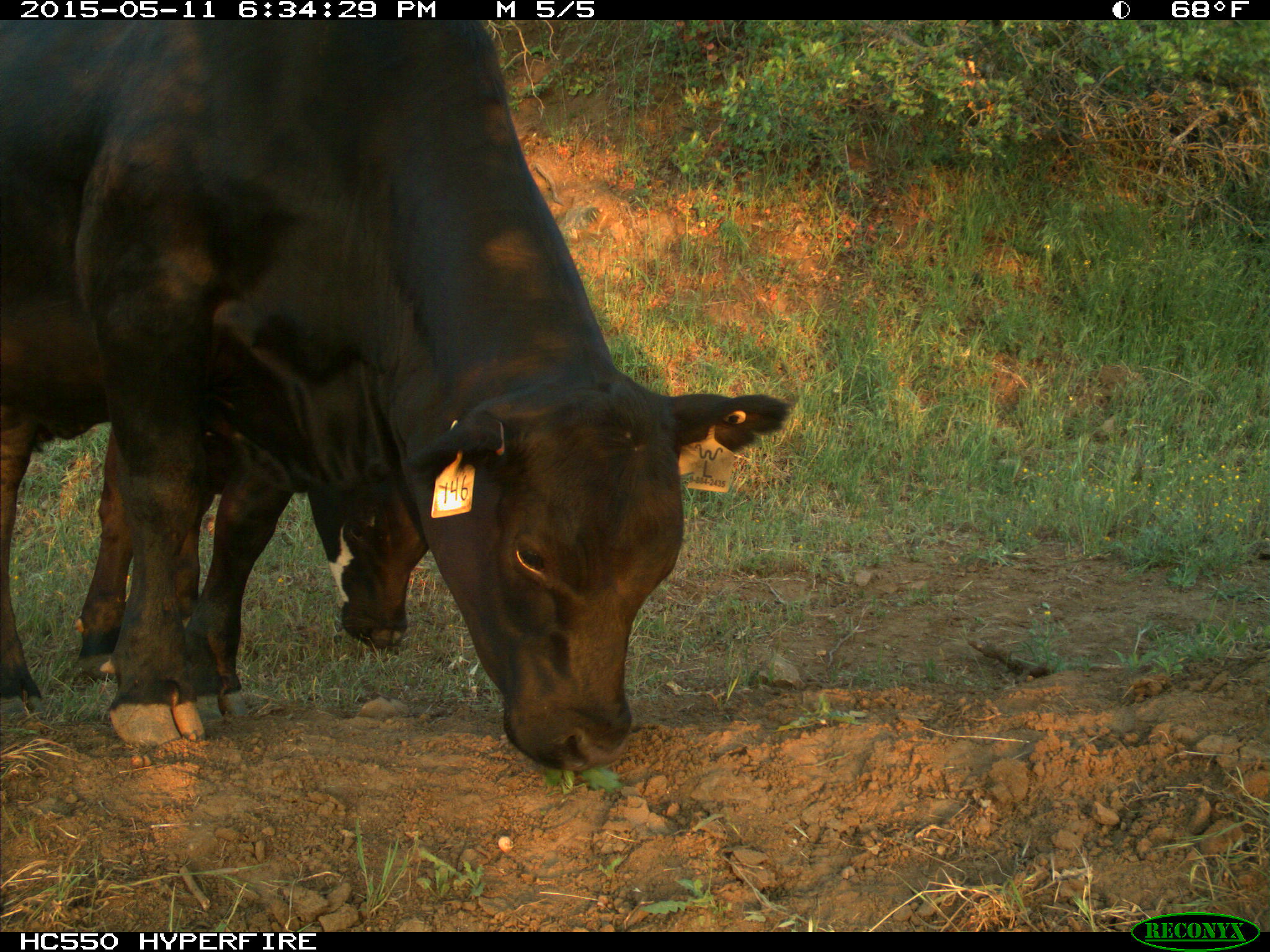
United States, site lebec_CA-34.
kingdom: Animalia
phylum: Chordata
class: Mammalia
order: Artiodactyla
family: Bovidae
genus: Bos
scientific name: Bos taurus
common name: domestic cow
Bos taurus (domestic cow).